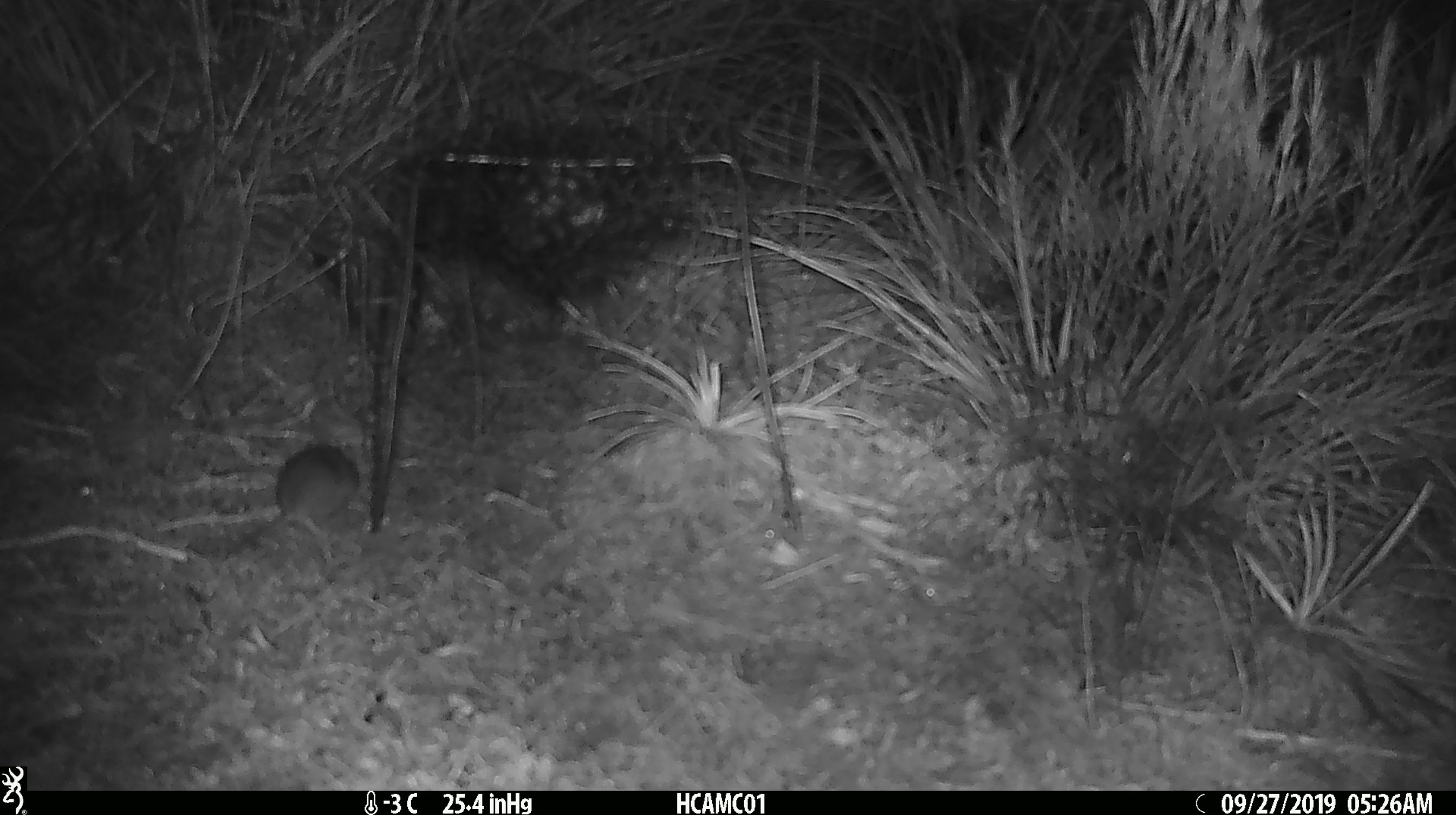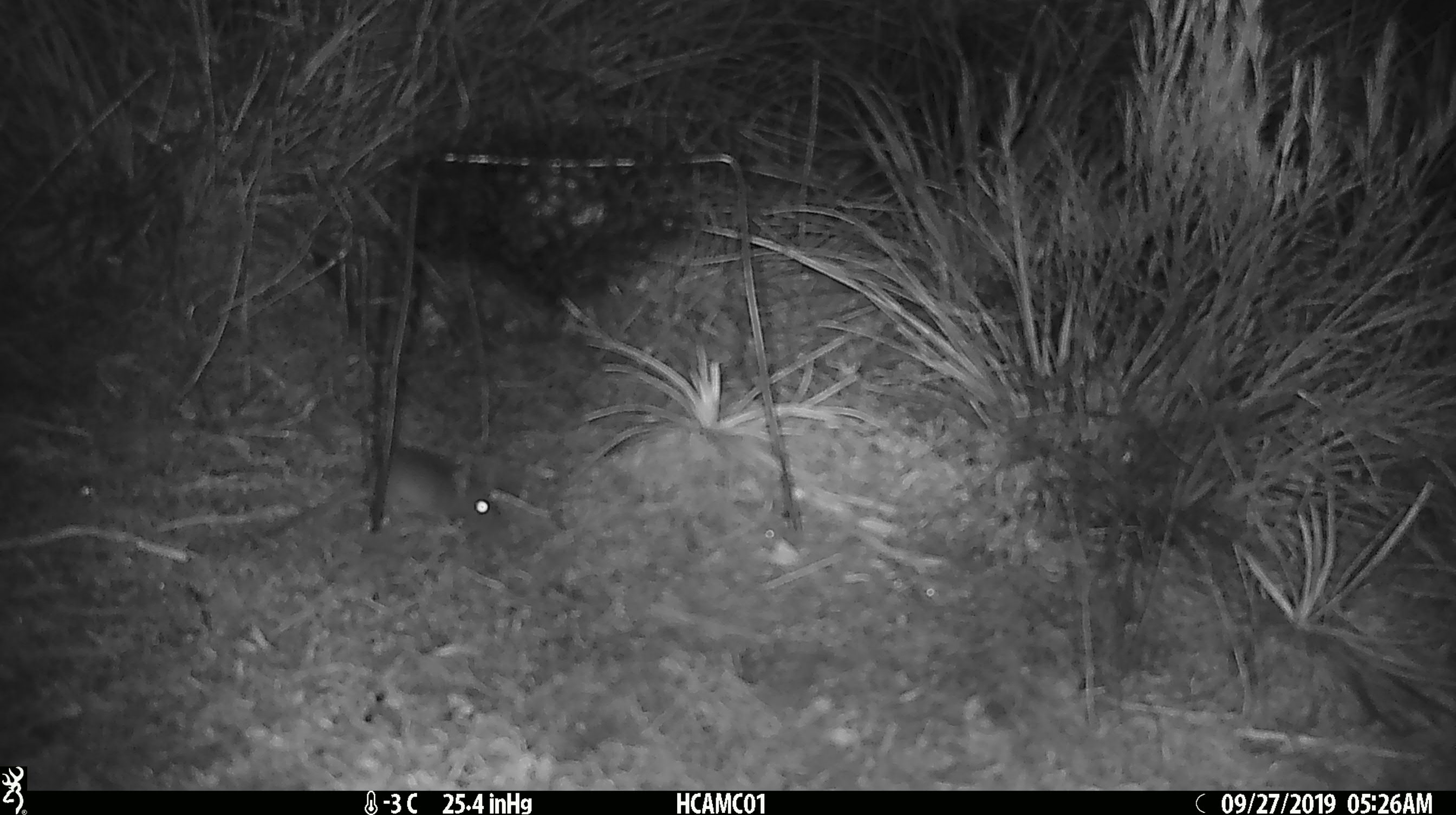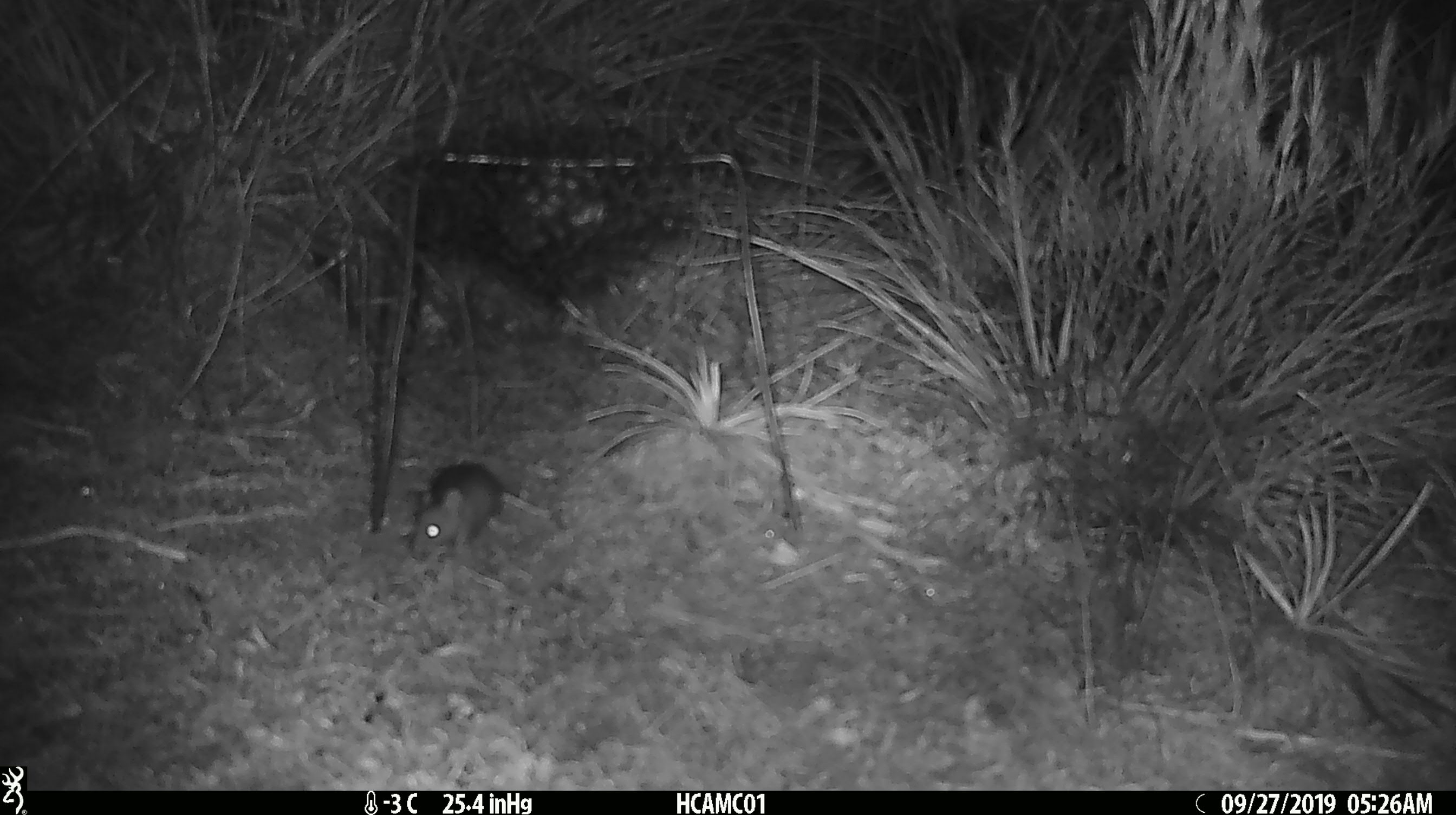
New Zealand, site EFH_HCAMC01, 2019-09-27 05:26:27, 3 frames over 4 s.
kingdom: Animalia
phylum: Chordata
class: Mammalia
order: Rodentia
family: Muridae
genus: Mus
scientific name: Mus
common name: mouse